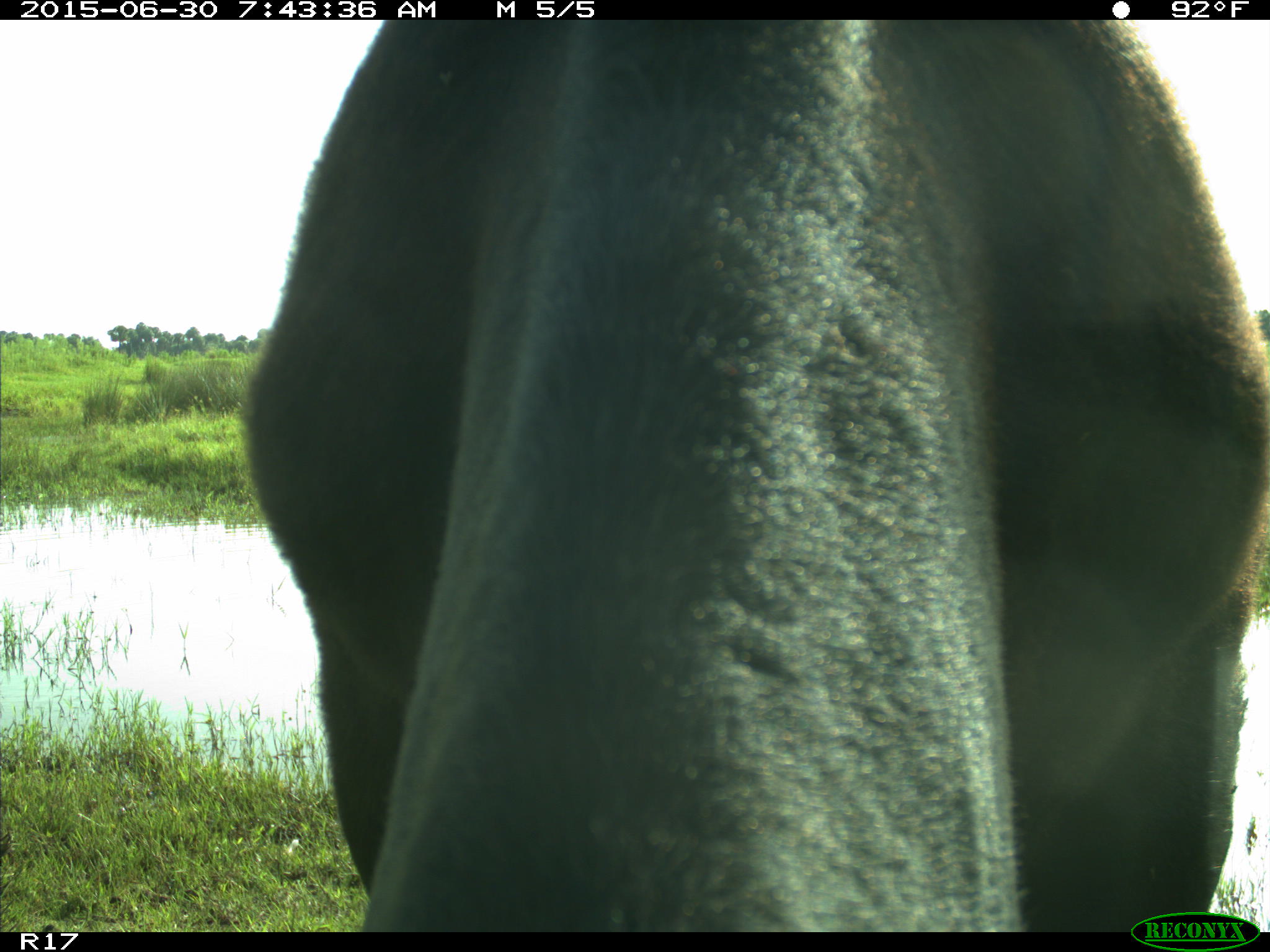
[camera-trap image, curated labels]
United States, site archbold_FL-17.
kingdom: Animalia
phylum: Chordata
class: Mammalia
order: Artiodactyla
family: Bovidae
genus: Bos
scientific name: Bos taurus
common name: domestic cow